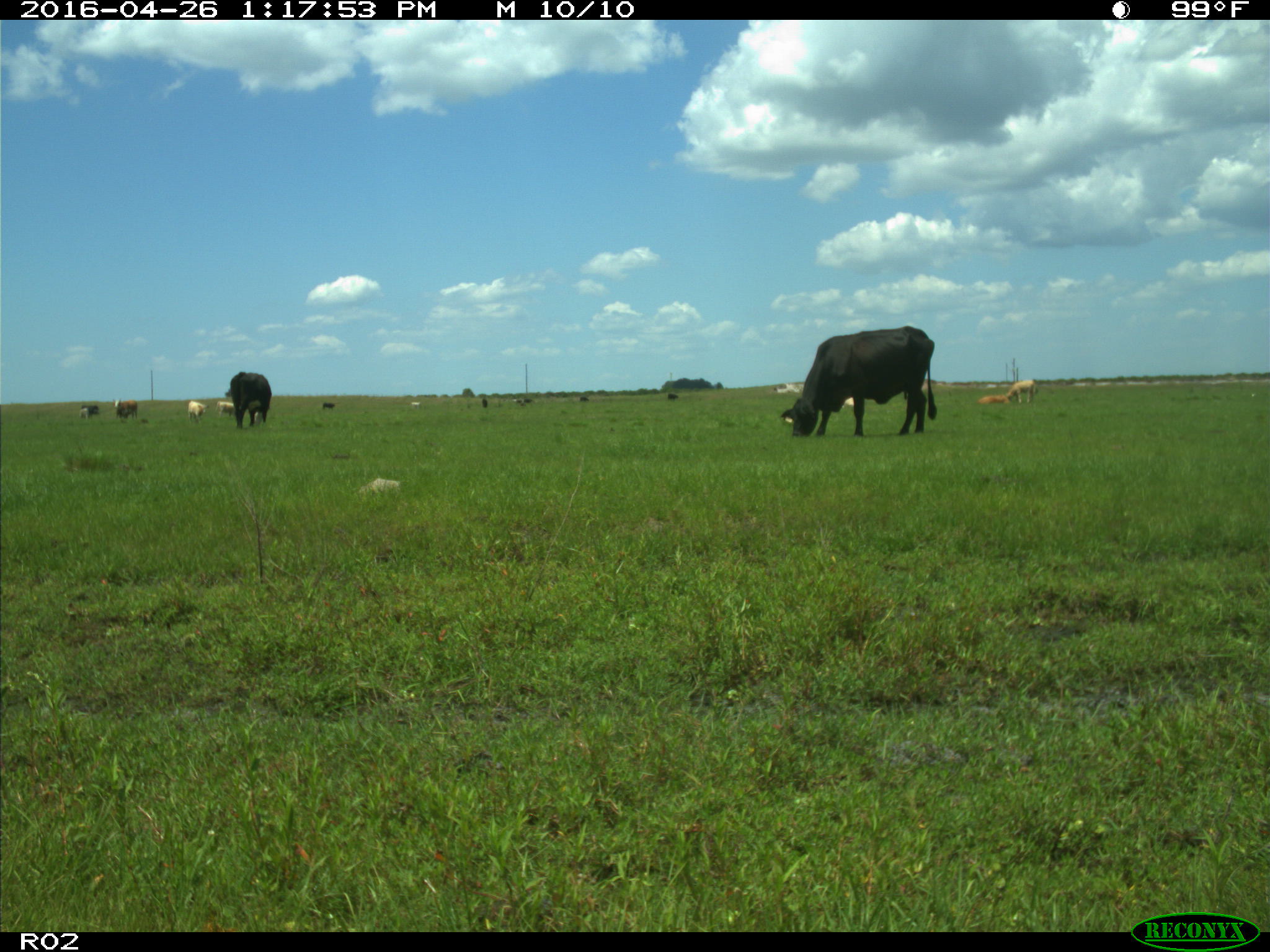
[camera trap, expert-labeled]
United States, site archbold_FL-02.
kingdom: Animalia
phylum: Chordata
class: Mammalia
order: Artiodactyla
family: Bovidae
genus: Bos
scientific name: Bos taurus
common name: domestic cow